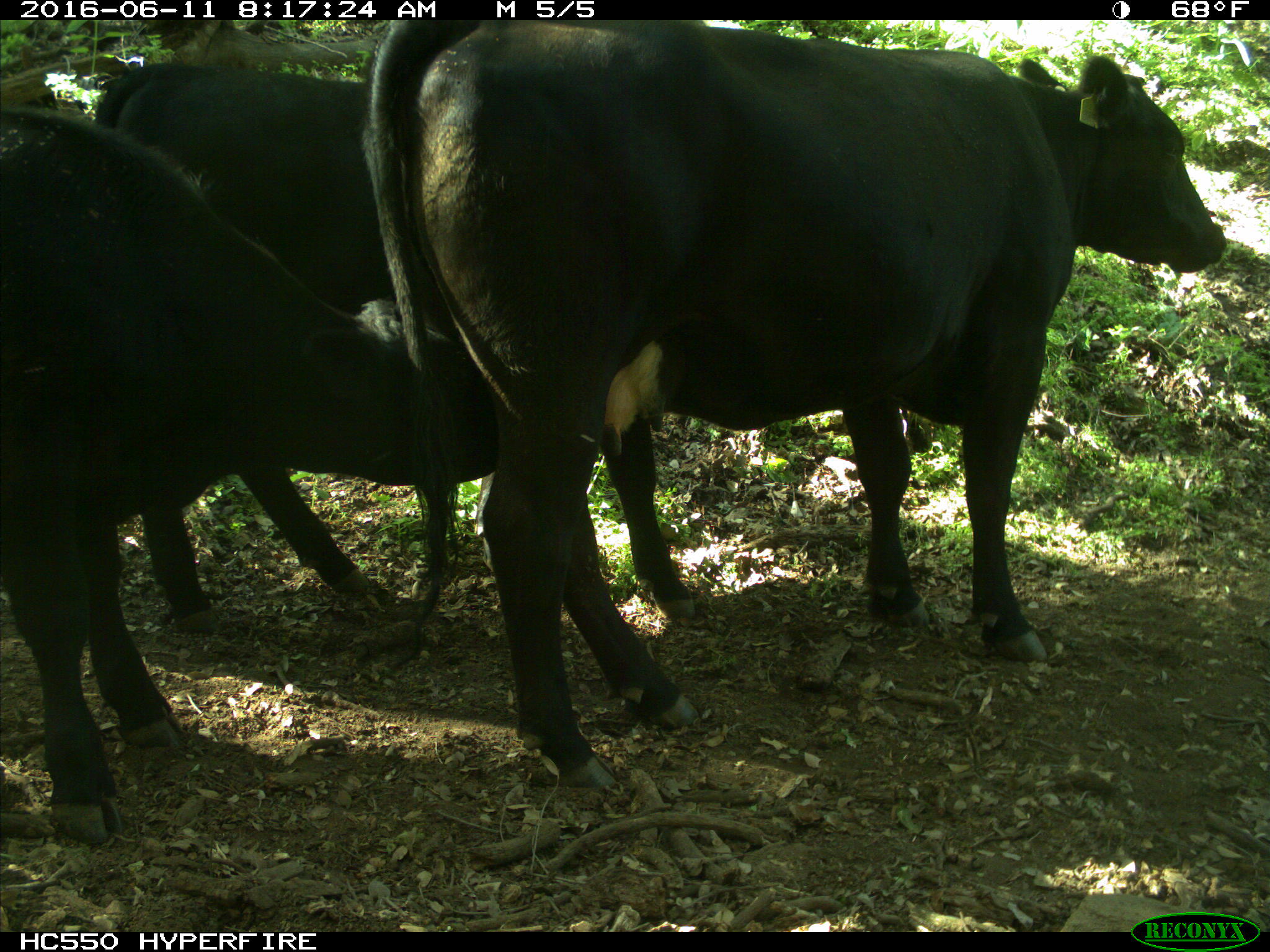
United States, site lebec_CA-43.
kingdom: Animalia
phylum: Chordata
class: Mammalia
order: Artiodactyla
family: Bovidae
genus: Bos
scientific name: Bos taurus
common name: domestic cow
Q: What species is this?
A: Bos taurus (domestic cow).